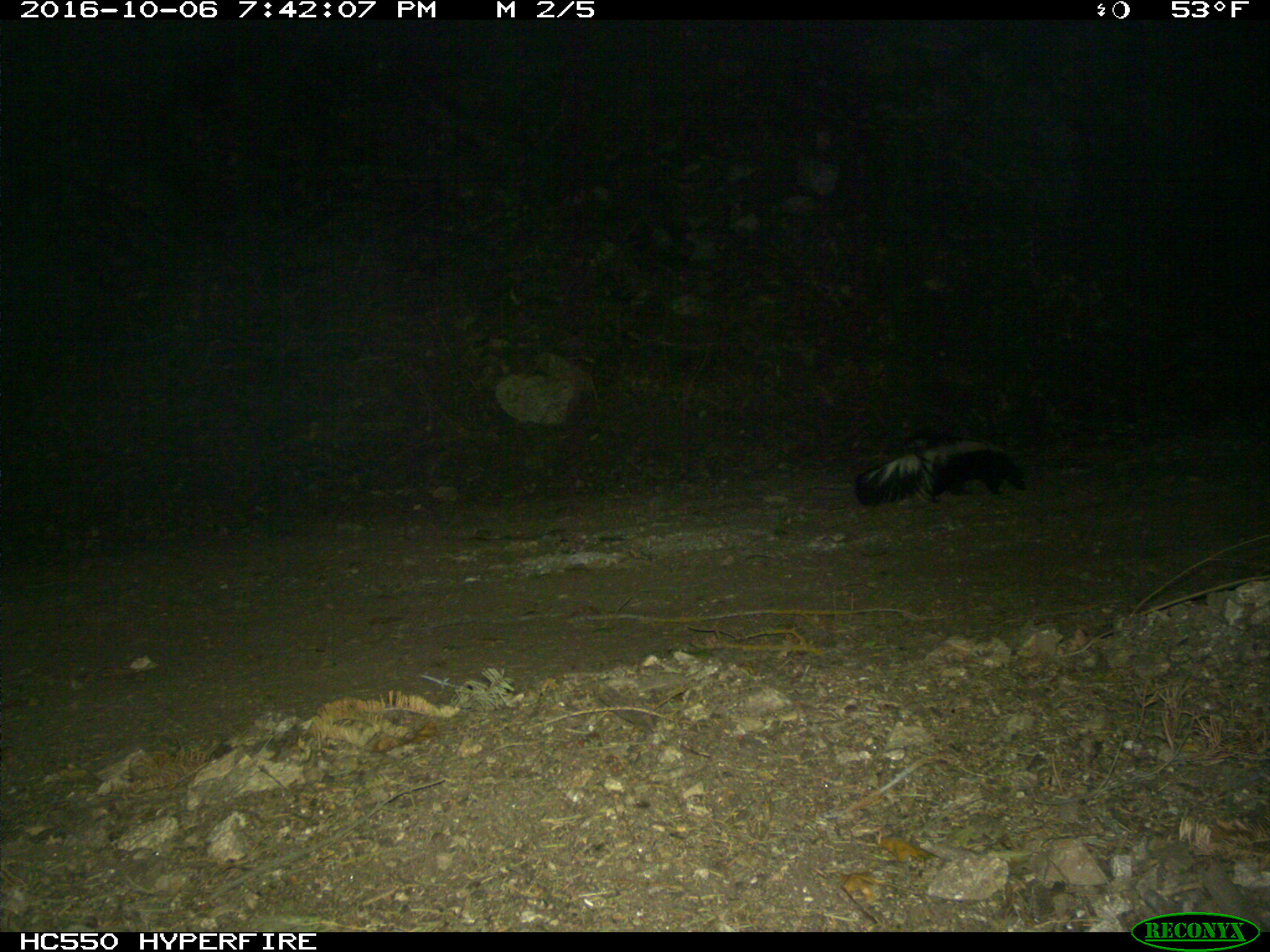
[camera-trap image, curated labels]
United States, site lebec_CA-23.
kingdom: Animalia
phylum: Chordata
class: Mammalia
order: Carnivora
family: Mephitidae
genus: Mephitis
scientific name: Mephitis mephitis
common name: striped skunk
Mephitis mephitis (striped skunk).